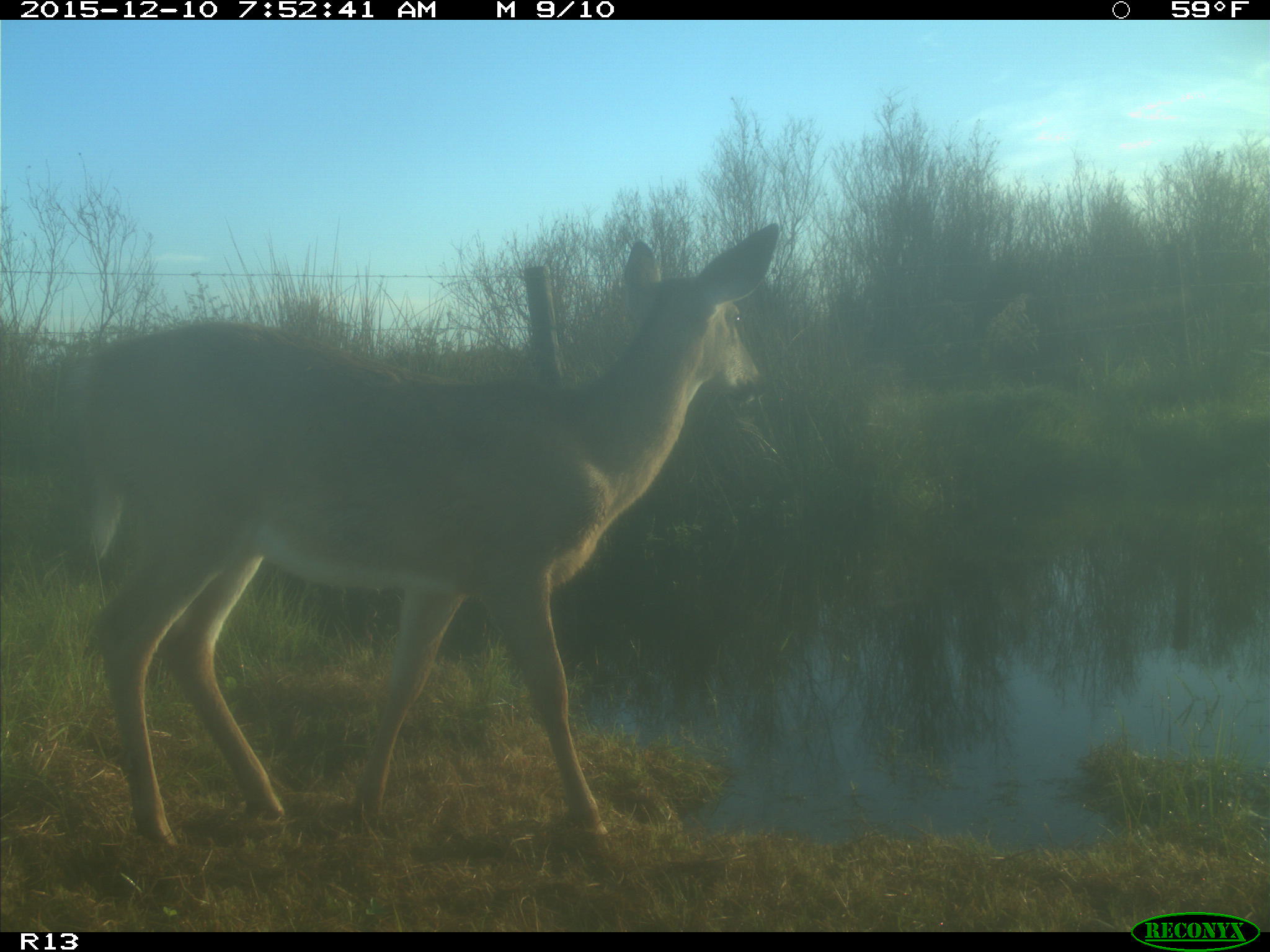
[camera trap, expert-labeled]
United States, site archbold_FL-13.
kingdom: Animalia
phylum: Chordata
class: Mammalia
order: Artiodactyla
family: Cervidae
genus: Odocoileus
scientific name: Odocoileus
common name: deer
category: unidentified deer